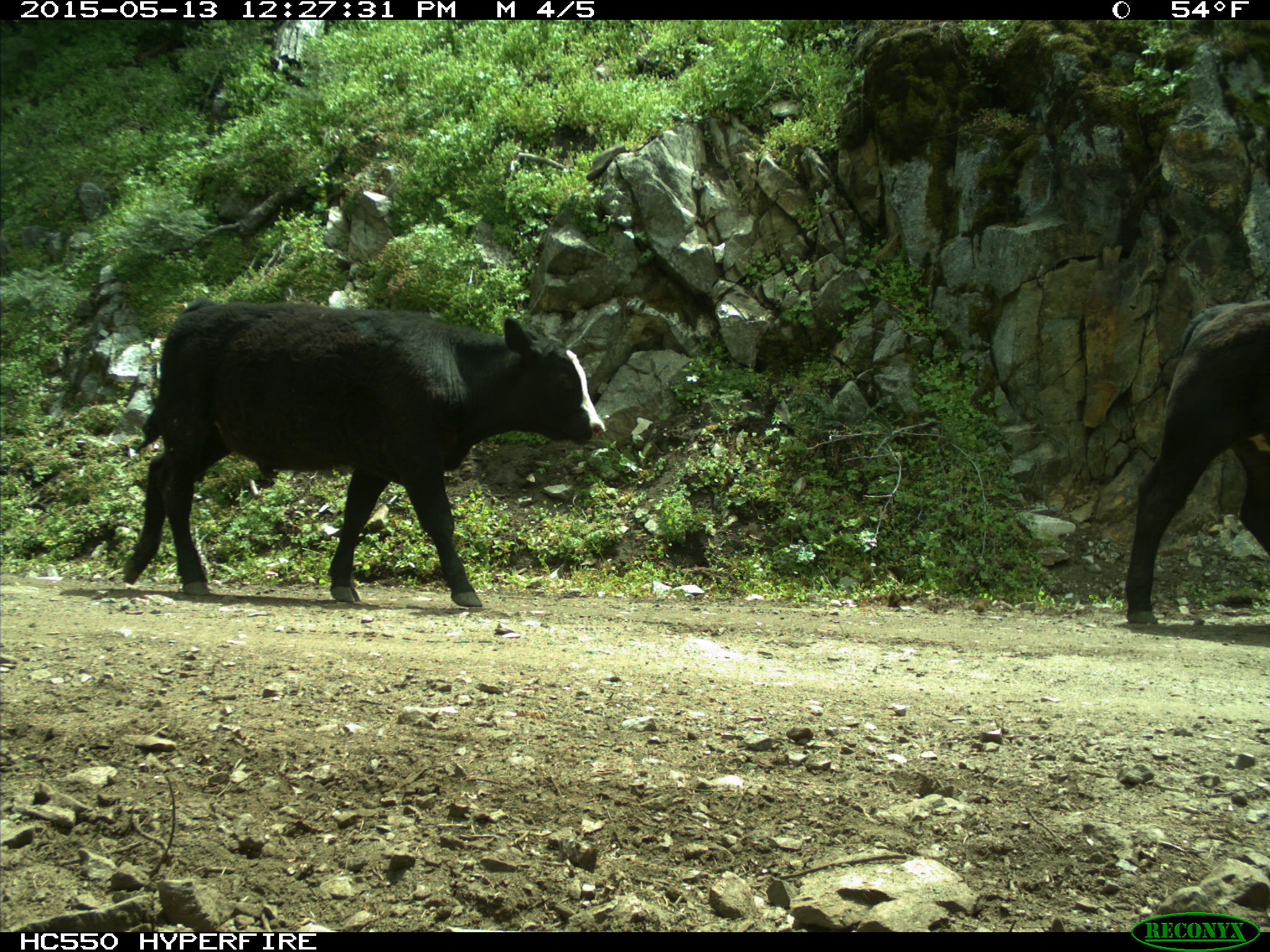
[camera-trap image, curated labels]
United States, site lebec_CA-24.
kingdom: Animalia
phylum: Chordata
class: Mammalia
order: Artiodactyla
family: Bovidae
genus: Bos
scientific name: Bos taurus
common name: domestic cow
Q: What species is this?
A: Bos taurus (domestic cow).